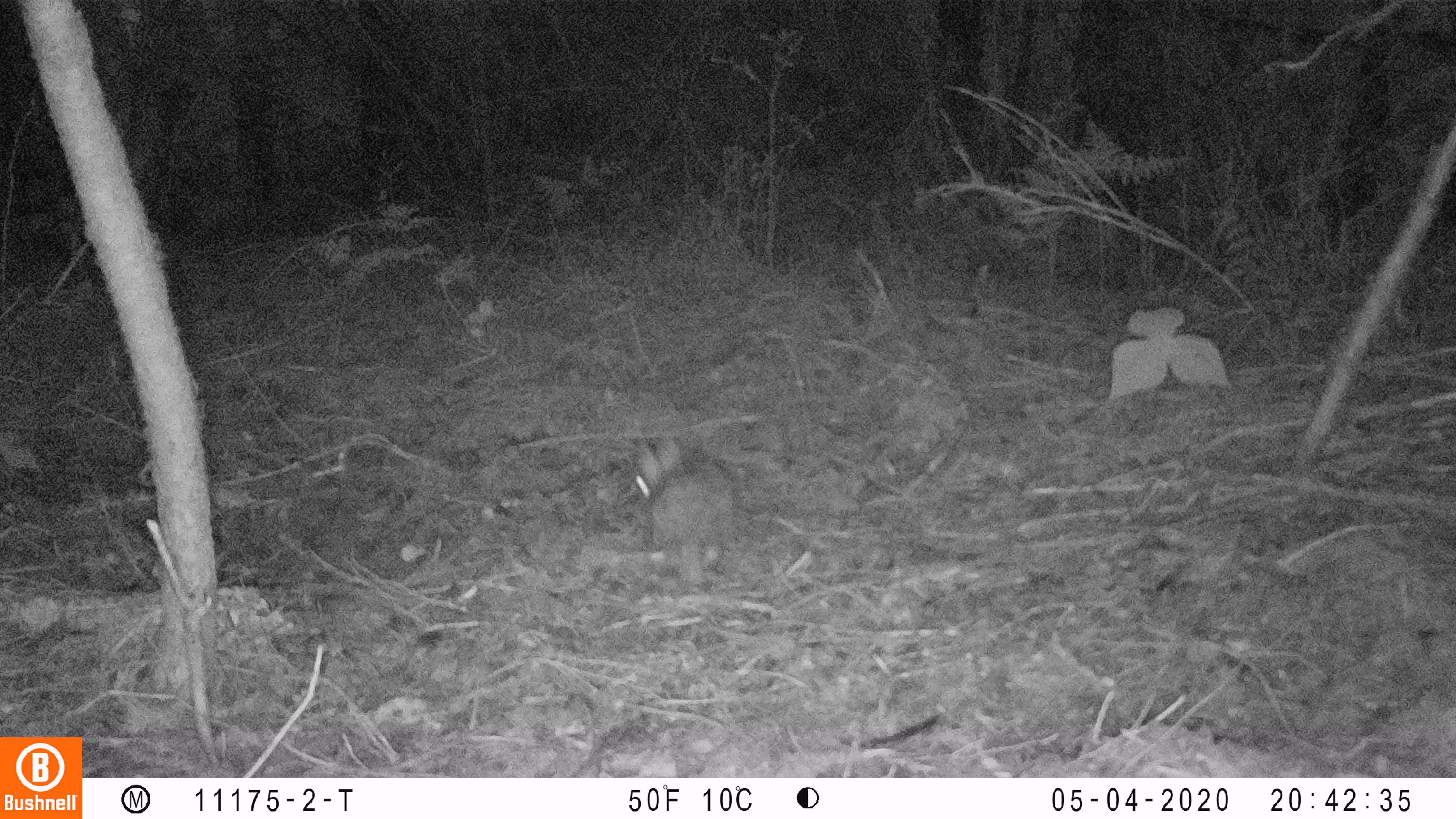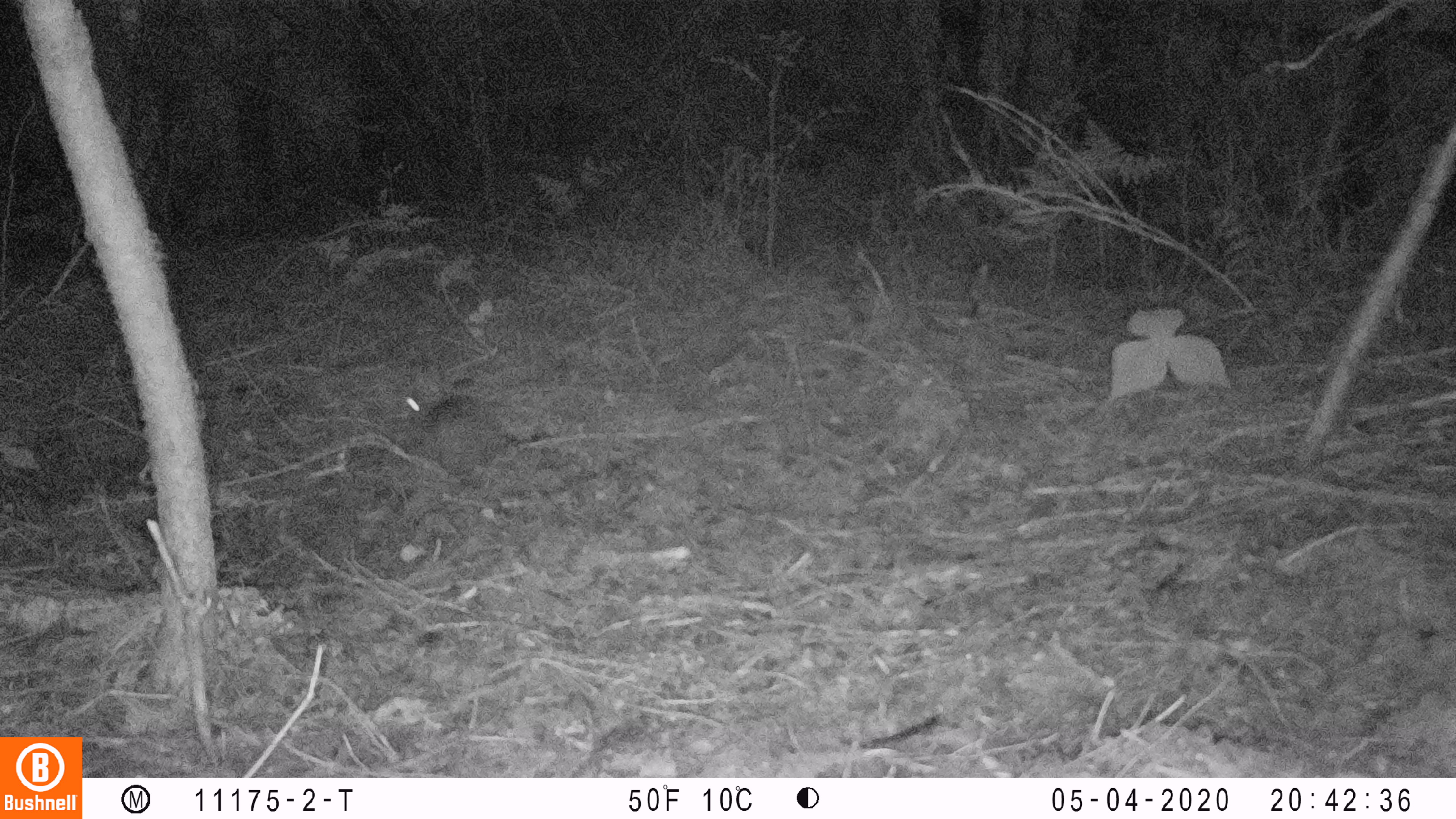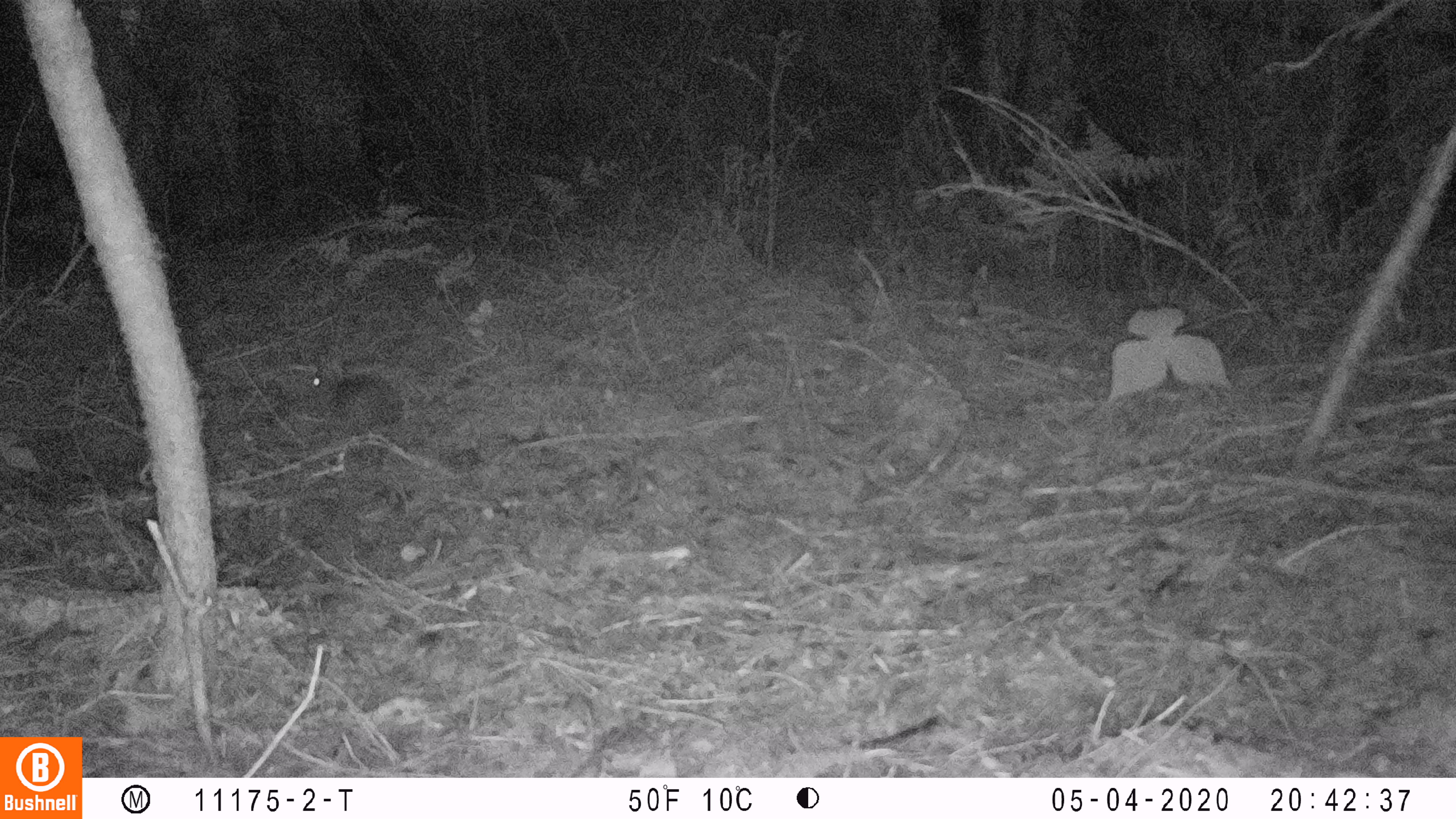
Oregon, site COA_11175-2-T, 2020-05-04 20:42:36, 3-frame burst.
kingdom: Animalia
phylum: Chordata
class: Mammalia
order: Lagomorpha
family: Leporidae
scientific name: Leporidae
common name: hares and rabbits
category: leporidae family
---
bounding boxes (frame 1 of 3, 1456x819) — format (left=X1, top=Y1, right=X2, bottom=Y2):
leporidae family: (left=633, top=437, right=732, bottom=574)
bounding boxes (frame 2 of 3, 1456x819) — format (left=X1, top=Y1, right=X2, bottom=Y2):
leporidae family: (left=403, top=360, right=523, bottom=482)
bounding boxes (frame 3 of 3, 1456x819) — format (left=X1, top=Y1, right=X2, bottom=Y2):
leporidae family: (left=308, top=348, right=405, bottom=433)